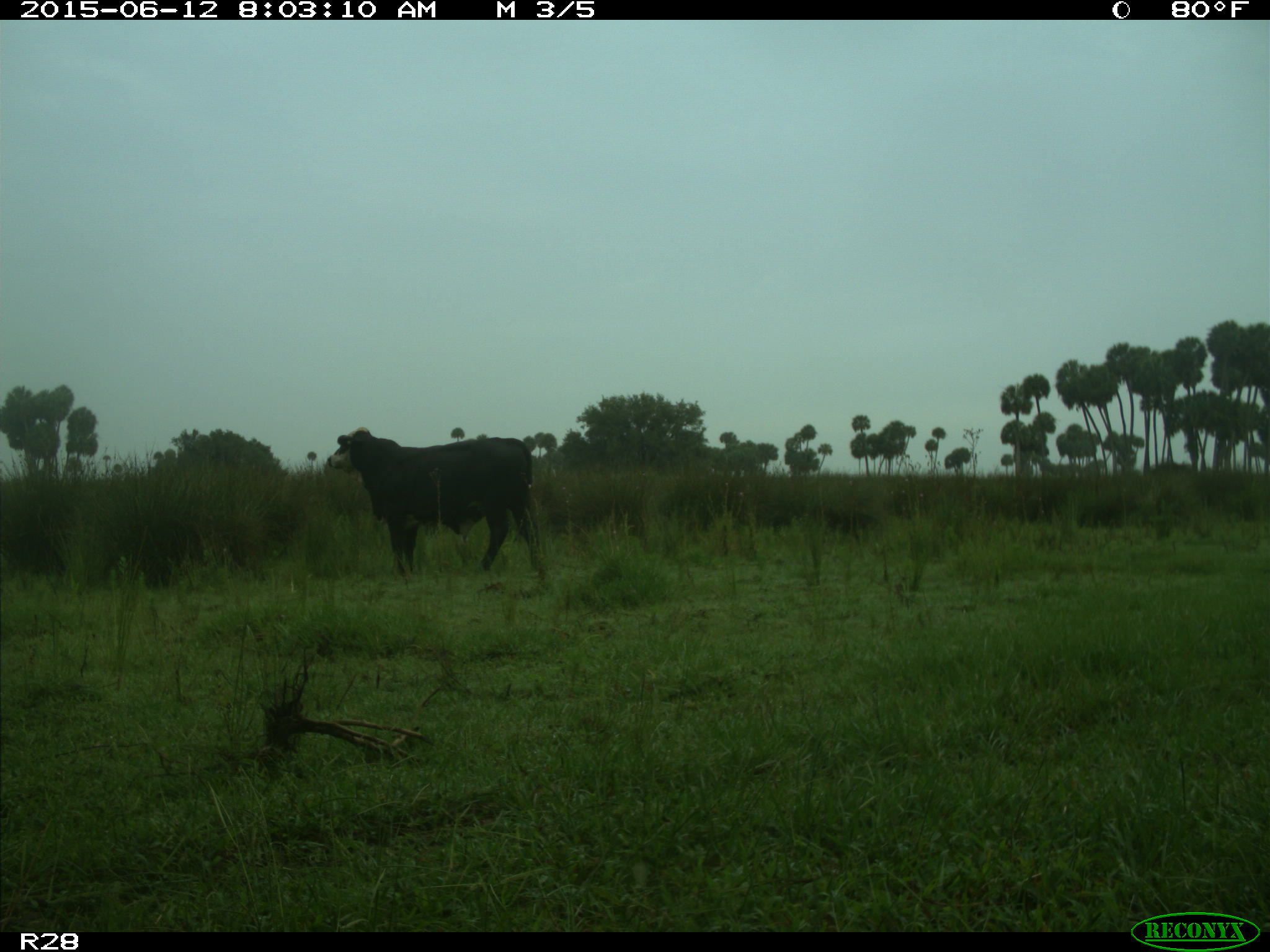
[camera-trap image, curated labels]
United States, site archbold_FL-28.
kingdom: Animalia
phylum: Chordata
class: Mammalia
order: Artiodactyla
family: Bovidae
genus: Bos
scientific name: Bos taurus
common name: domestic cow